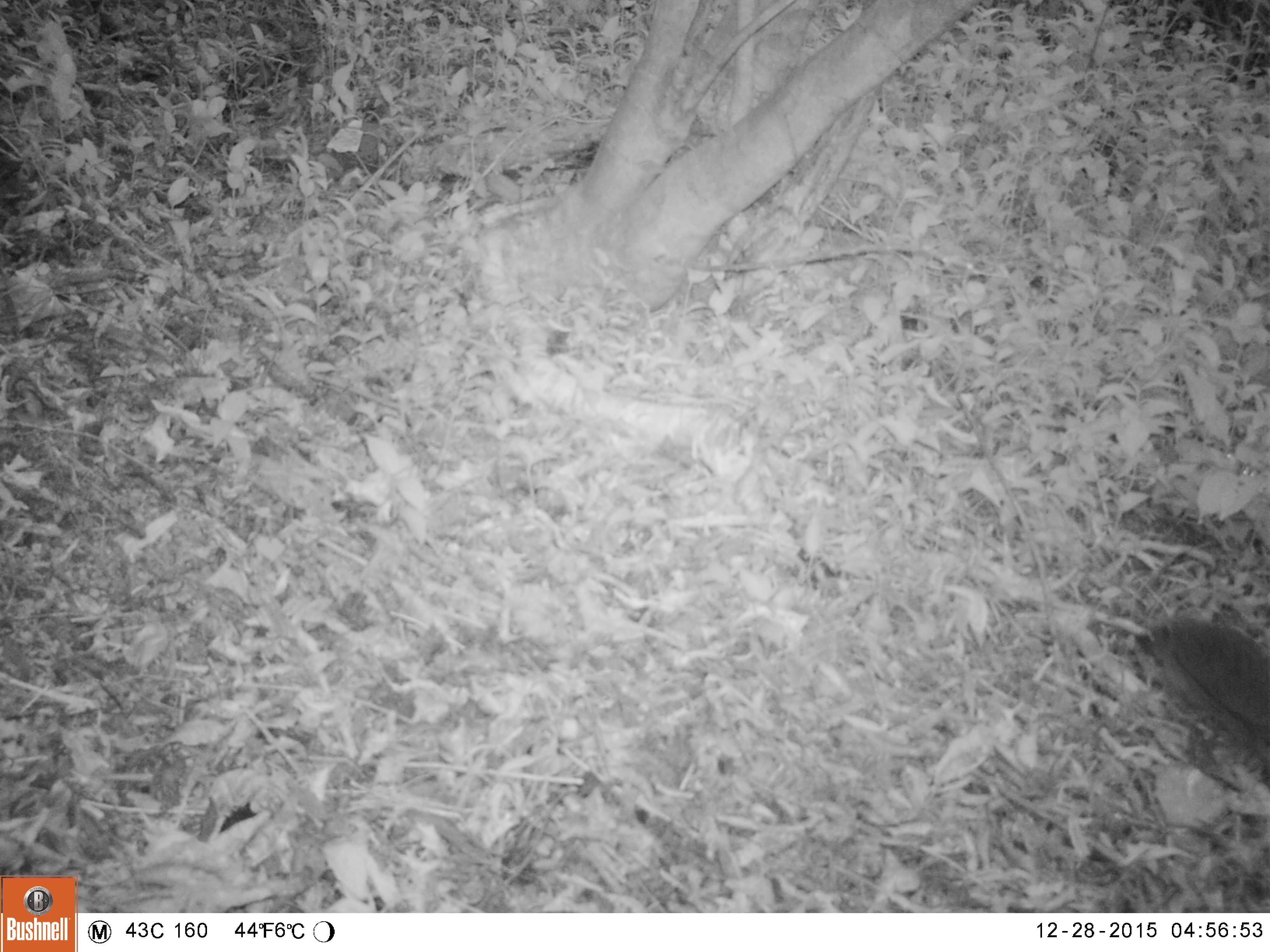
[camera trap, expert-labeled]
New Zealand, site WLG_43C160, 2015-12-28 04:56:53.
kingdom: Animalia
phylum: Chordata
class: Mammalia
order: Eulipotyphla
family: Erinaceidae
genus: Erinaceus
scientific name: Erinaceus europaeus europaeus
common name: european hedgehog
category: hedgehog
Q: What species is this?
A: Hedgehog (european hedgehog) (Erinaceus europaeus europaeus).